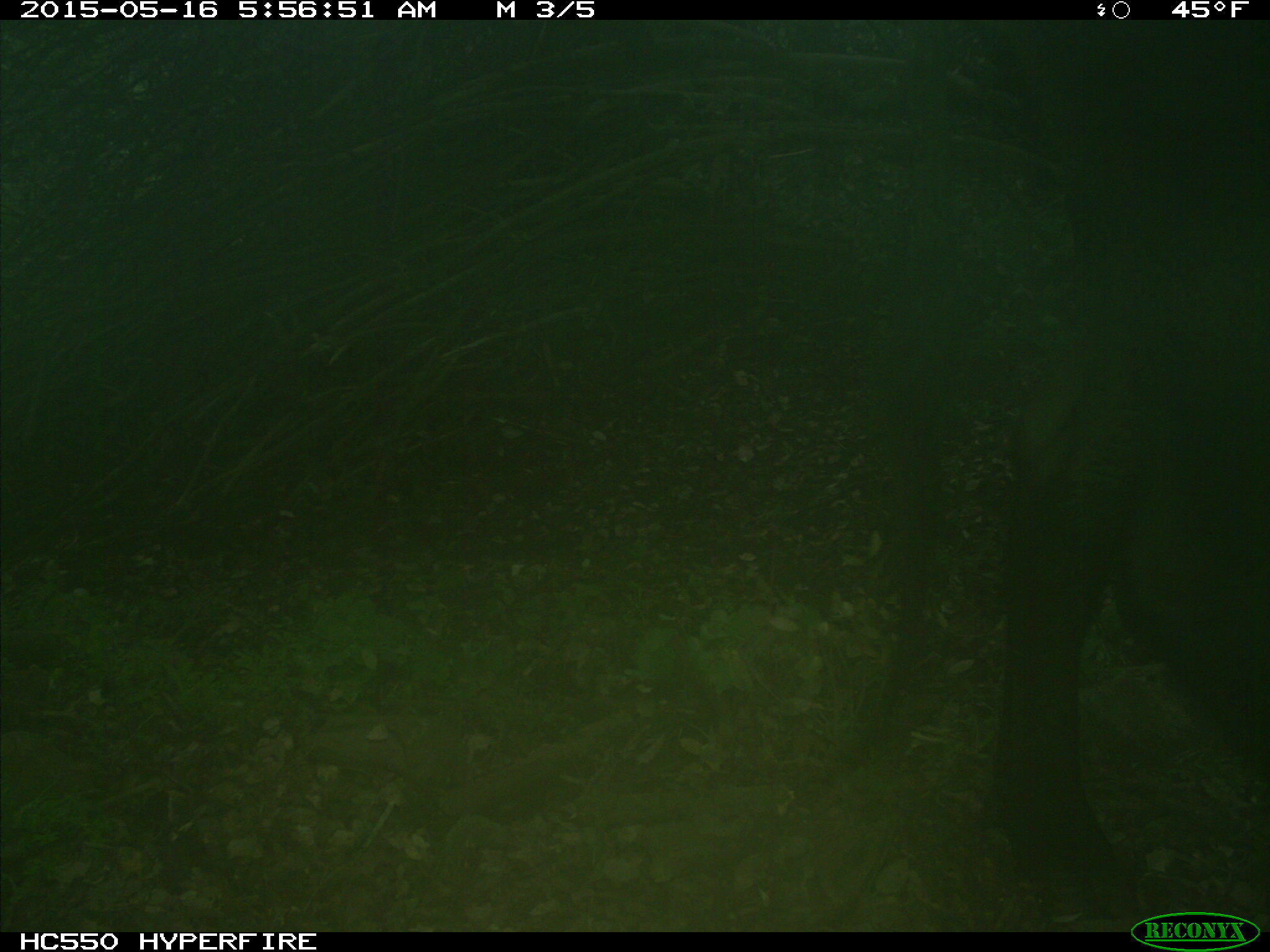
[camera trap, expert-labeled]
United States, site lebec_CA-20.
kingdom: Animalia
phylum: Chordata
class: Mammalia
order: Artiodactyla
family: Bovidae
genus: Bos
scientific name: Bos taurus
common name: domestic cow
Bos taurus (domestic cow).